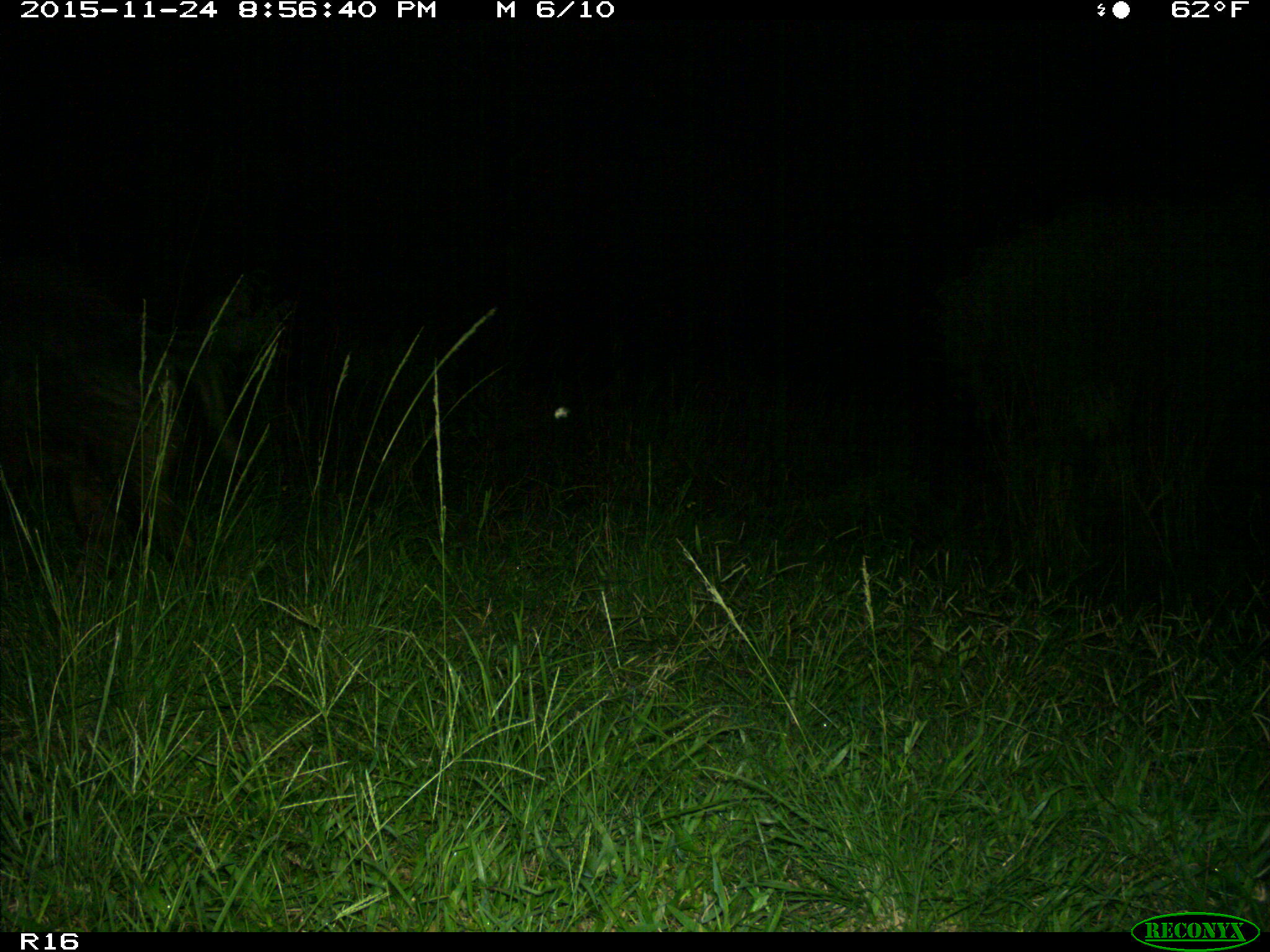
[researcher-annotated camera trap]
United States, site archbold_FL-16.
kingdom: Animalia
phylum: Chordata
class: Mammalia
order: Artiodactyla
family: Suidae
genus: Sus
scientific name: Sus scrofa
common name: wild boar